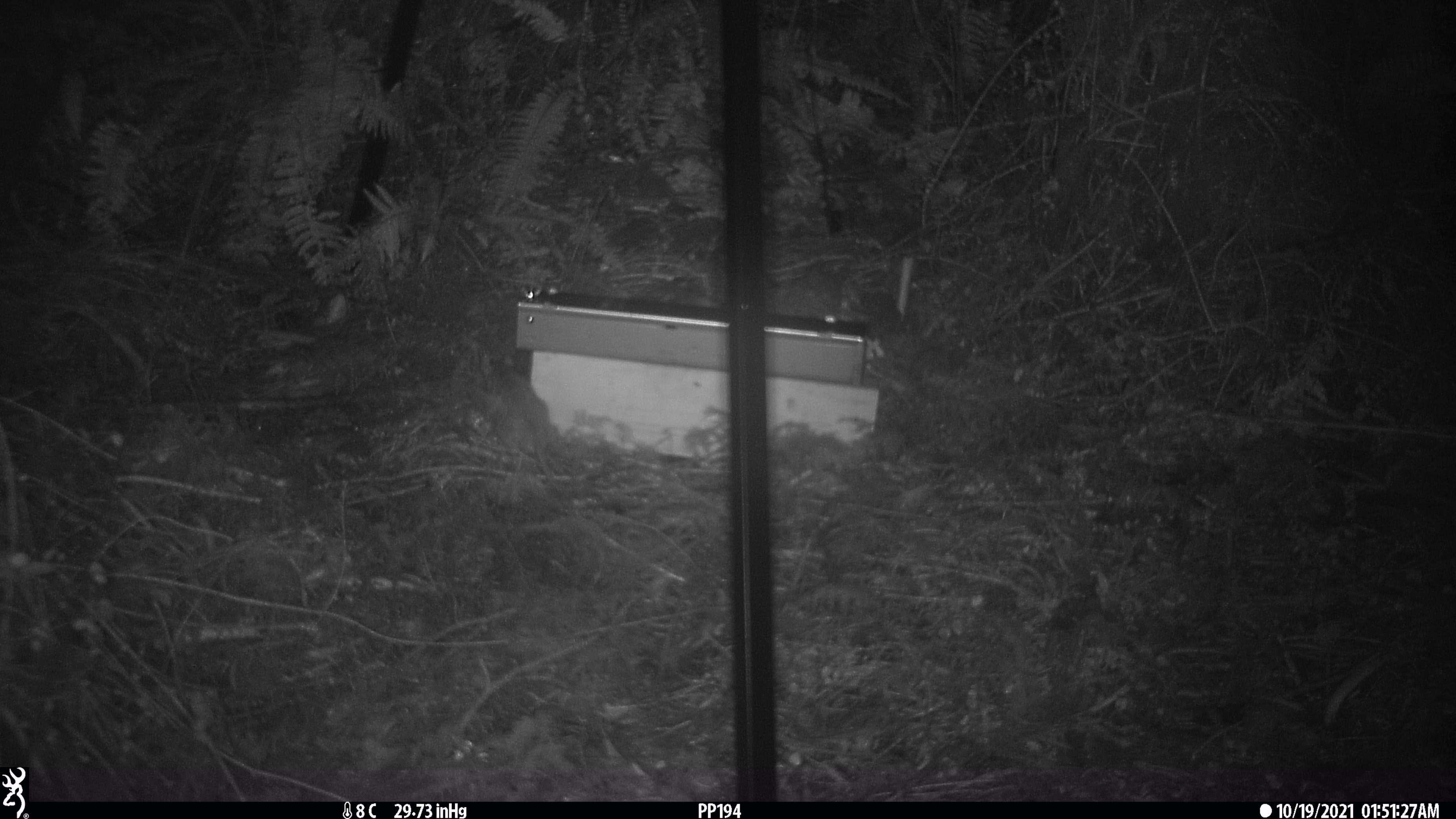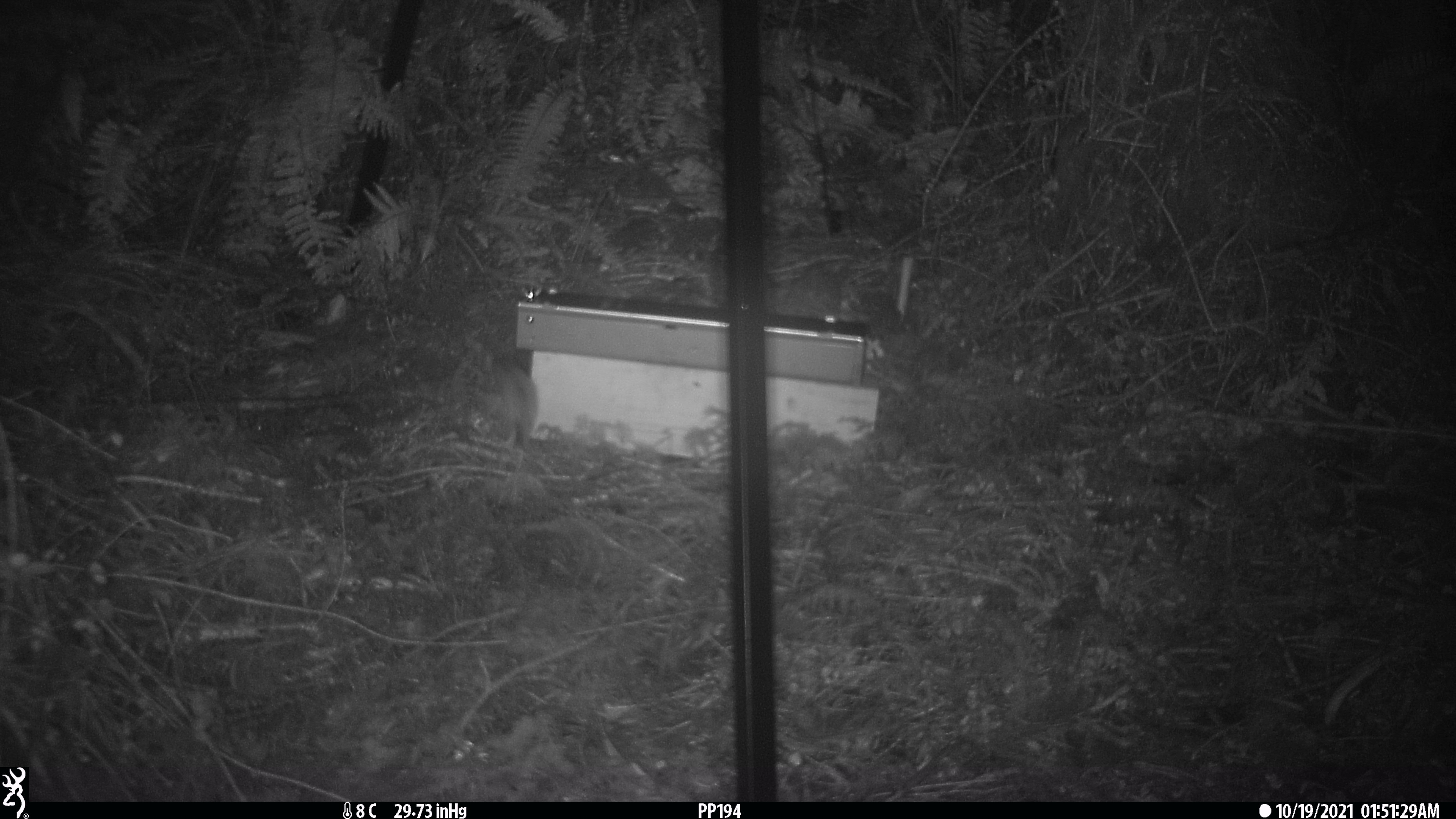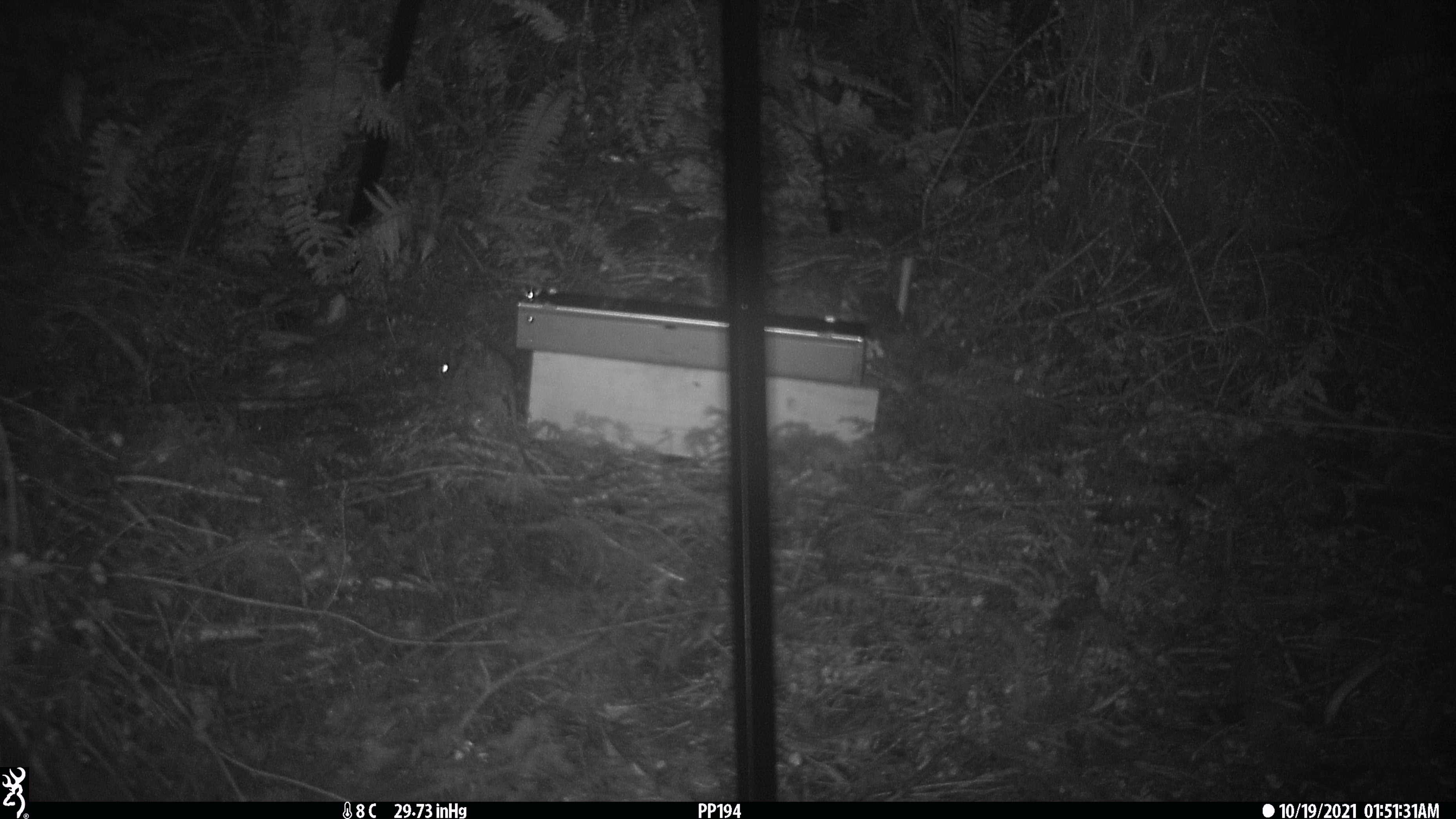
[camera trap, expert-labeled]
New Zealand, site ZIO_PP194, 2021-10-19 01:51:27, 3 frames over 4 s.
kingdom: Animalia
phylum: Chordata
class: Mammalia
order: Rodentia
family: Muridae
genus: Rattus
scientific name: Rattus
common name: rat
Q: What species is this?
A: Rat (Rattus).